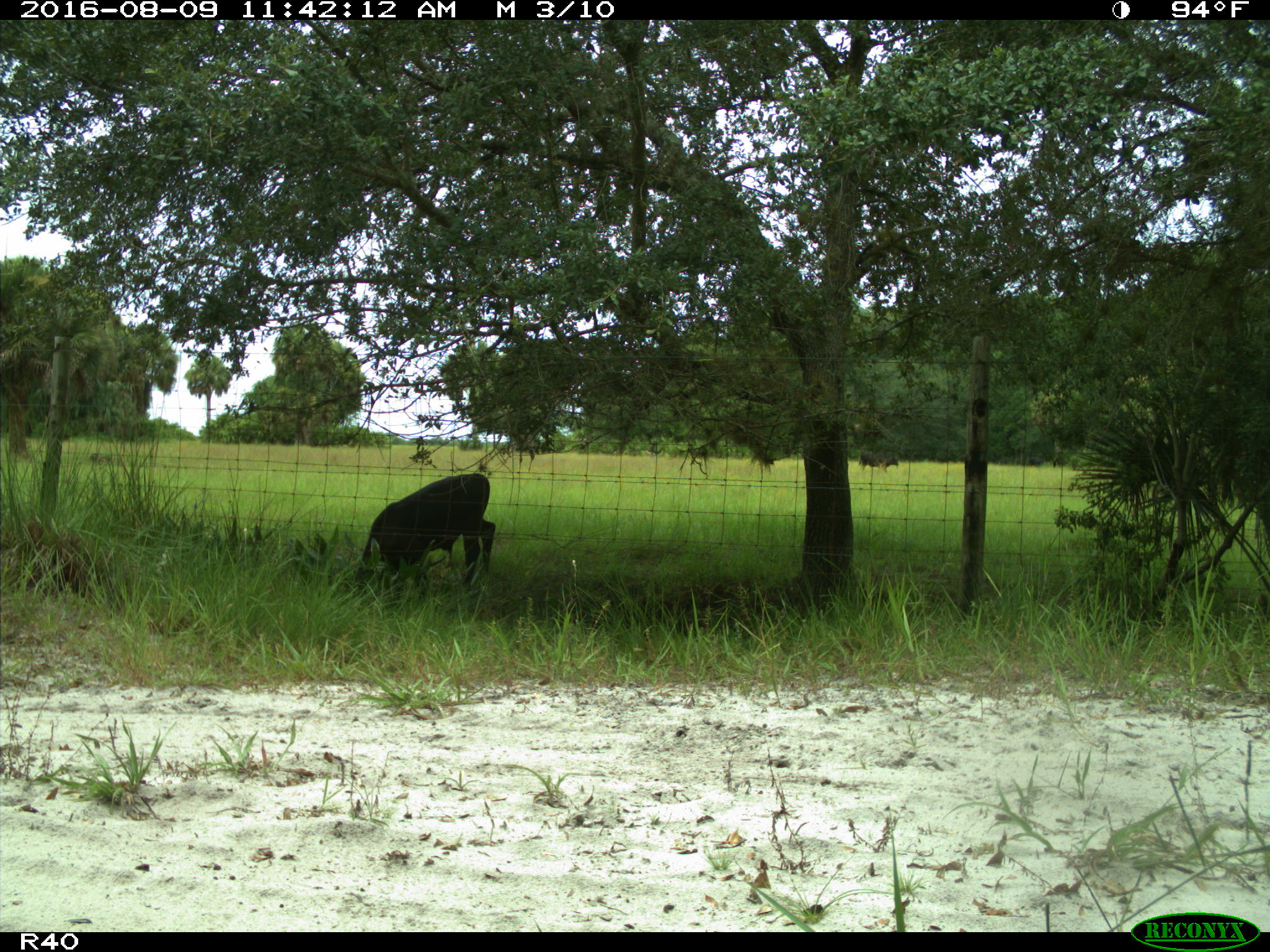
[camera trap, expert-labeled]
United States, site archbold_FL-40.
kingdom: Animalia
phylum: Chordata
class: Mammalia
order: Artiodactyla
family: Bovidae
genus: Bos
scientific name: Bos taurus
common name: domestic cow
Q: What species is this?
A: Bos taurus (domestic cow).